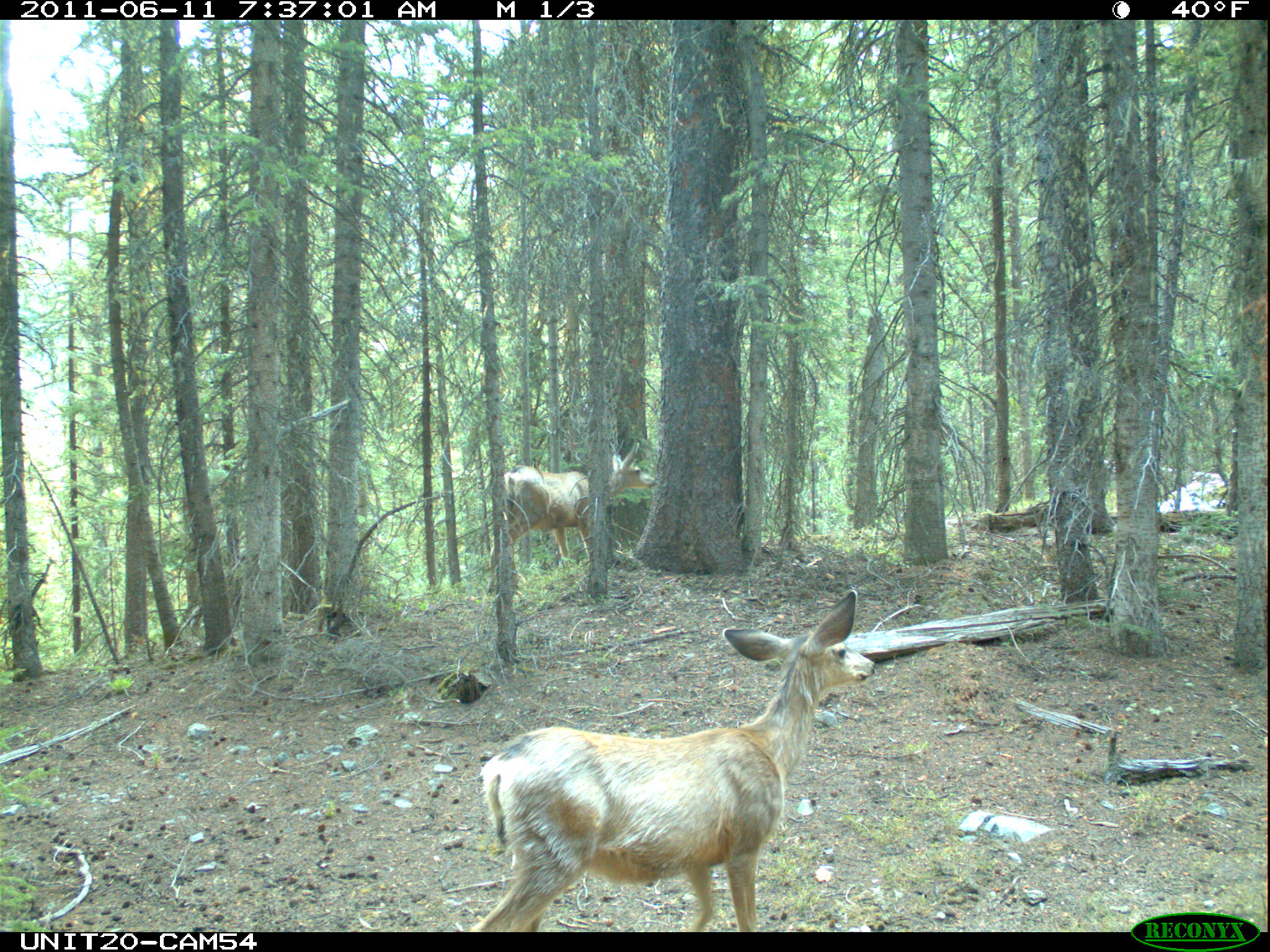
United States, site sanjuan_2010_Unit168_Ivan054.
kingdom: Animalia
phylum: Chordata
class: Mammalia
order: Artiodactyla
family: Cervidae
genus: Odocoileus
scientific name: Odocoileus hemionus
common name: mule deer